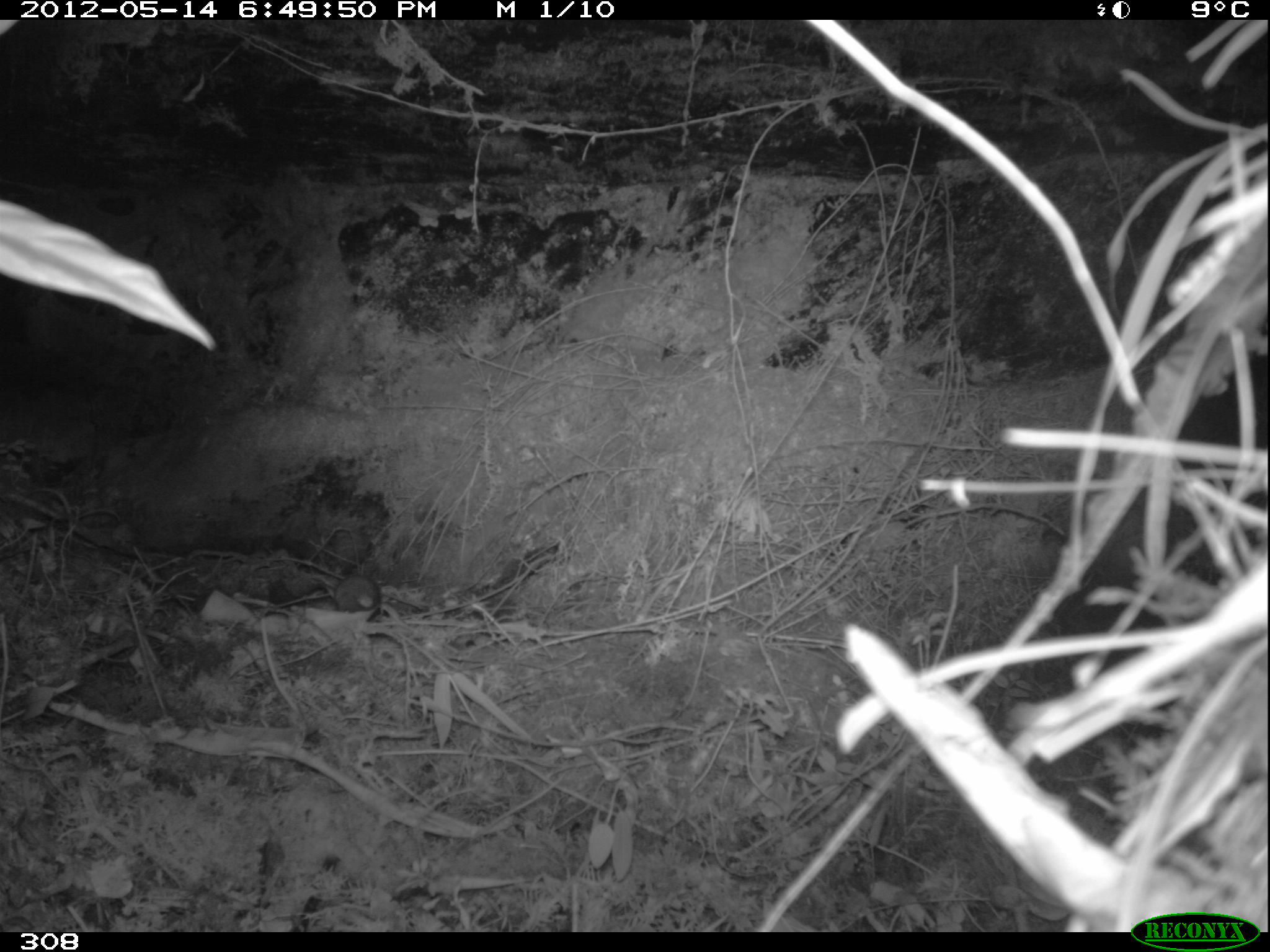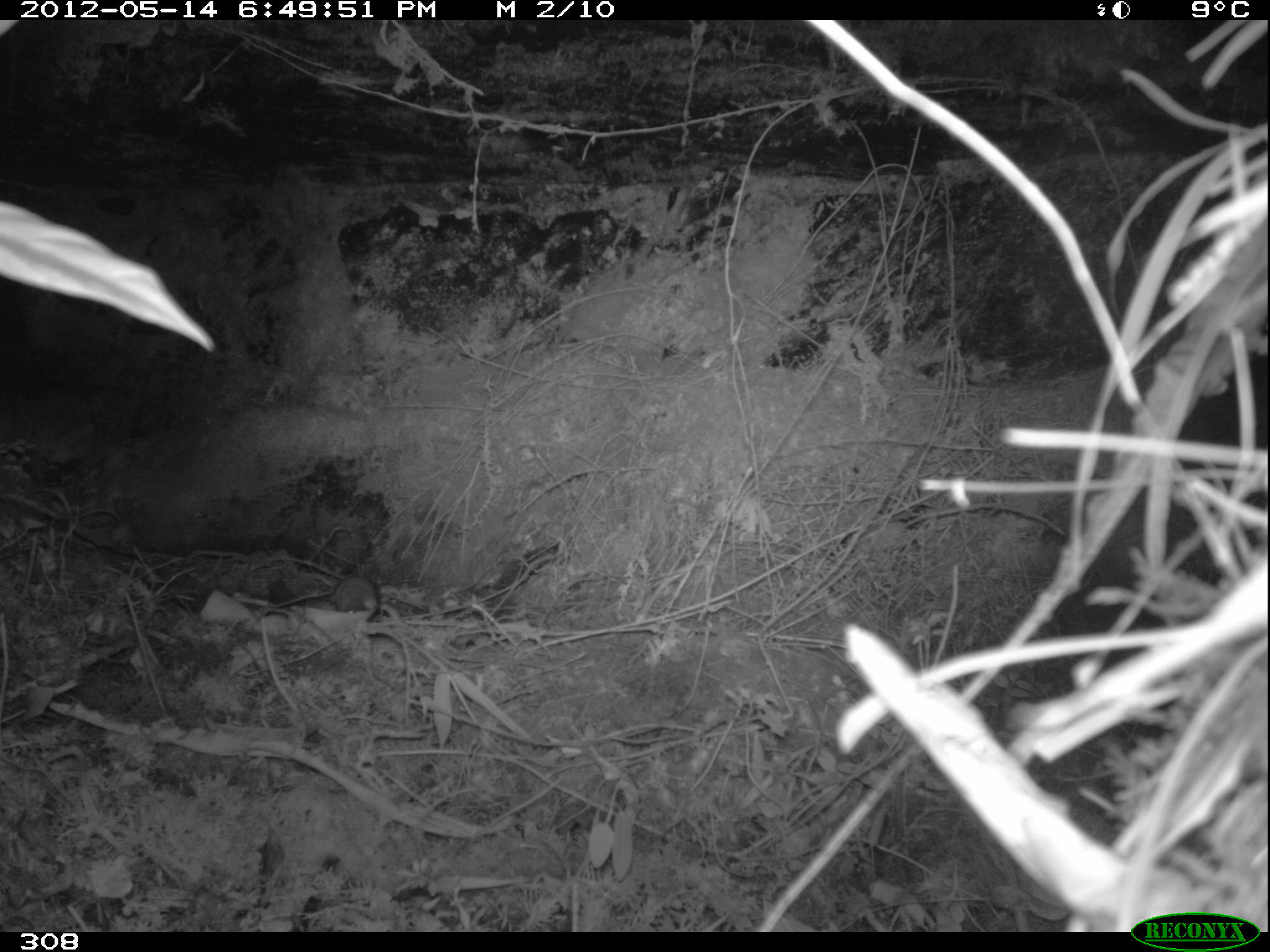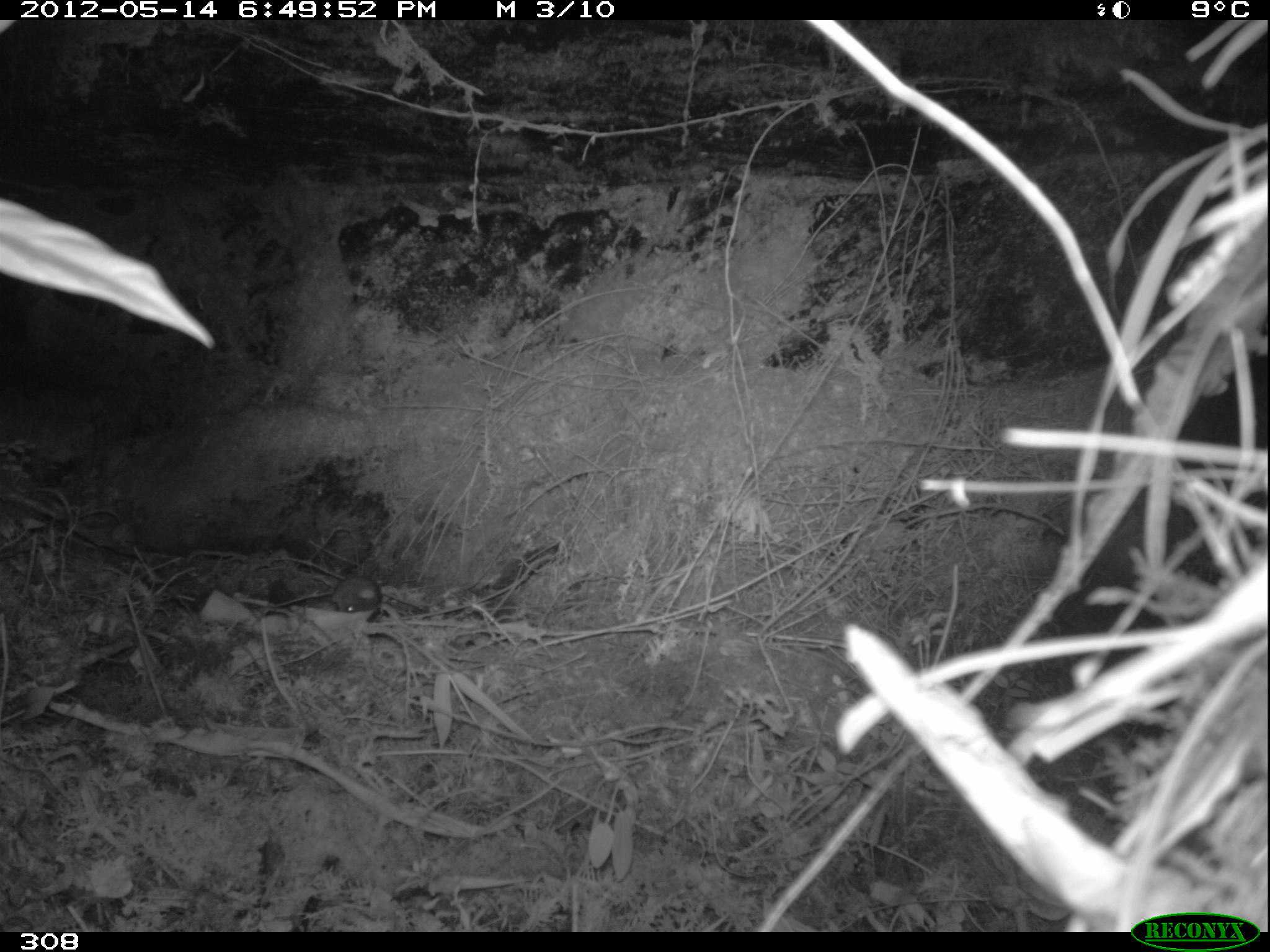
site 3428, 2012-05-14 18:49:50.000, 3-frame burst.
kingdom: Animalia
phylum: Chordata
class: Mammalia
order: Rodentia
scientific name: Rodentia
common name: rodents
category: unknown rodent